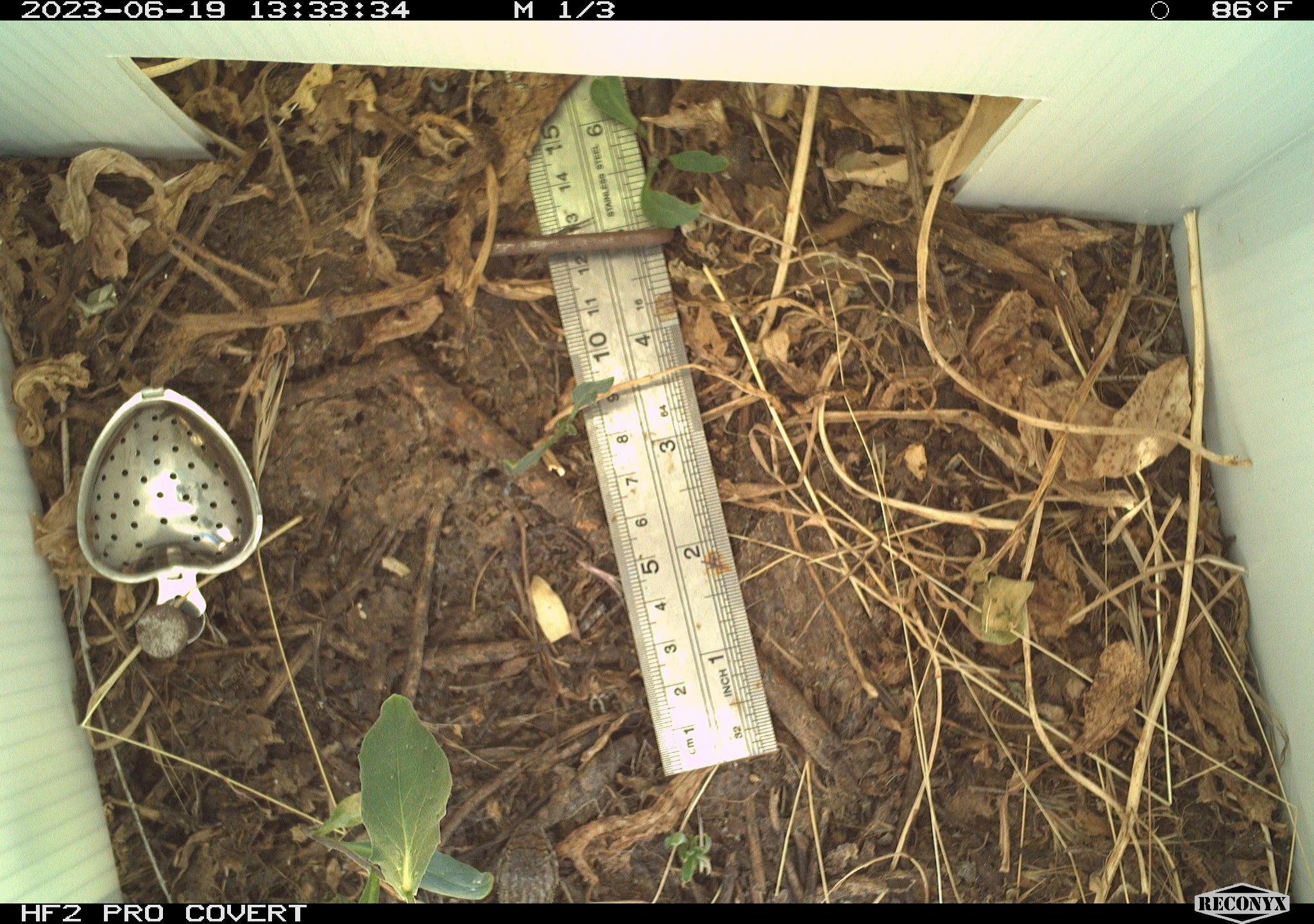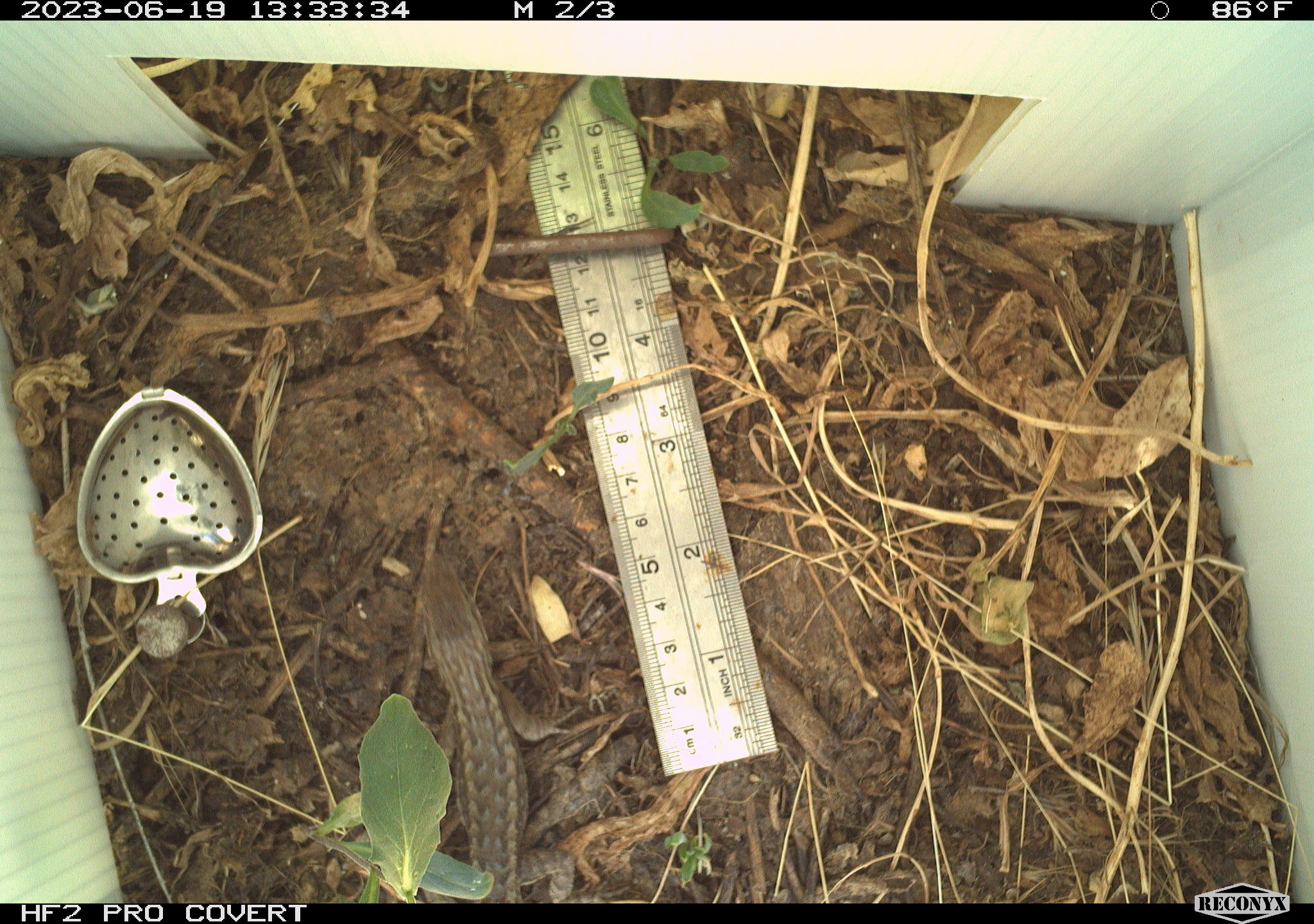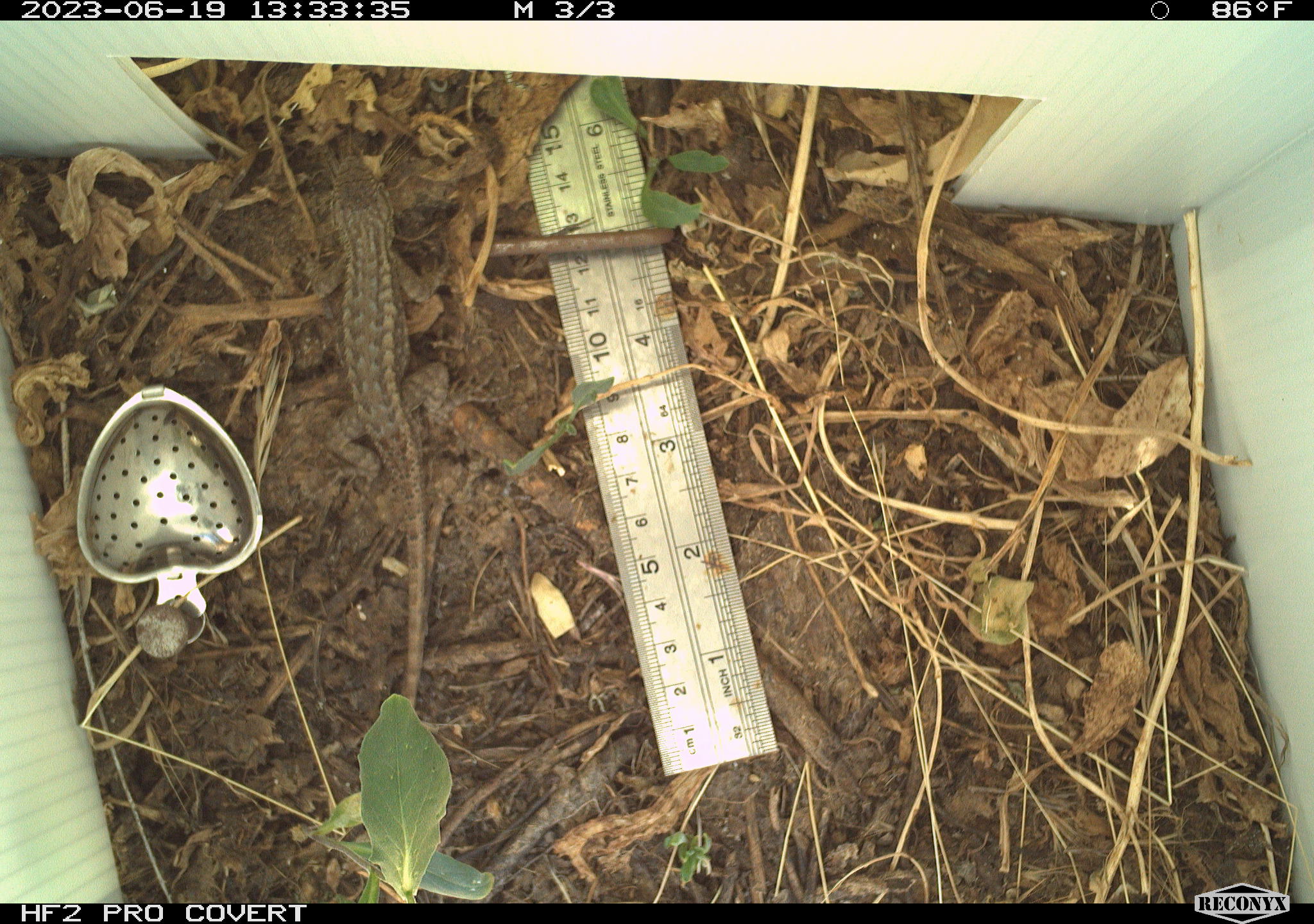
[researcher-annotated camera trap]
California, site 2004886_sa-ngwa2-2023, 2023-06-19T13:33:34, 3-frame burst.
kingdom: Animalia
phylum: Chordata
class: Reptilia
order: Squamata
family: Phrynosomatidae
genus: Sceloporus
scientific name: Sceloporus occidentalis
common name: western fence lizard